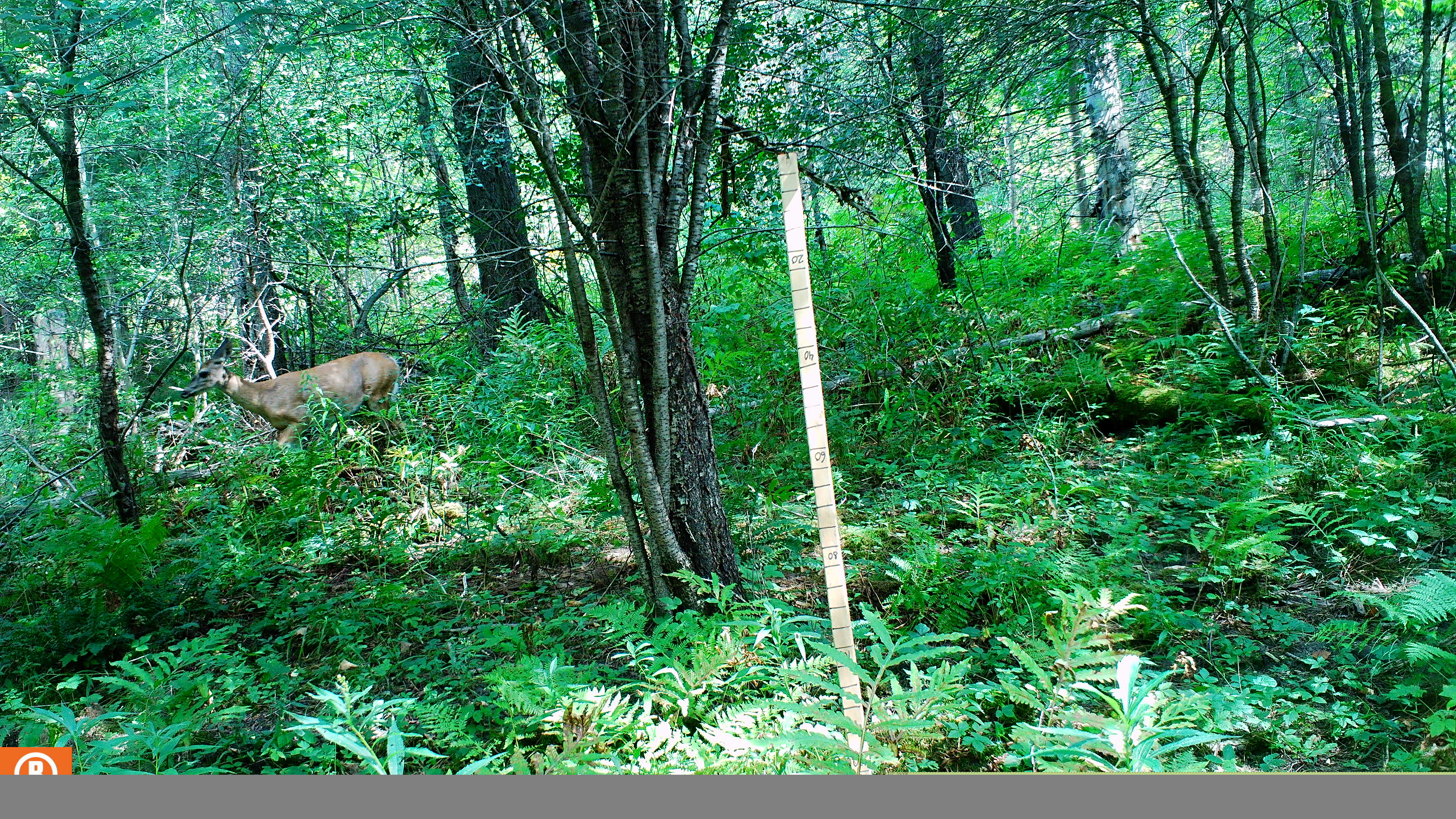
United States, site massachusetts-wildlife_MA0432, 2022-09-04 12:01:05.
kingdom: Animalia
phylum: Chordata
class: Mammalia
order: Artiodactyla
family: Cervidae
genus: Odocoileus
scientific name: Odocoileus virginianus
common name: white-tailed deer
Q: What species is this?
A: White-tailed deer (Odocoileus virginianus).